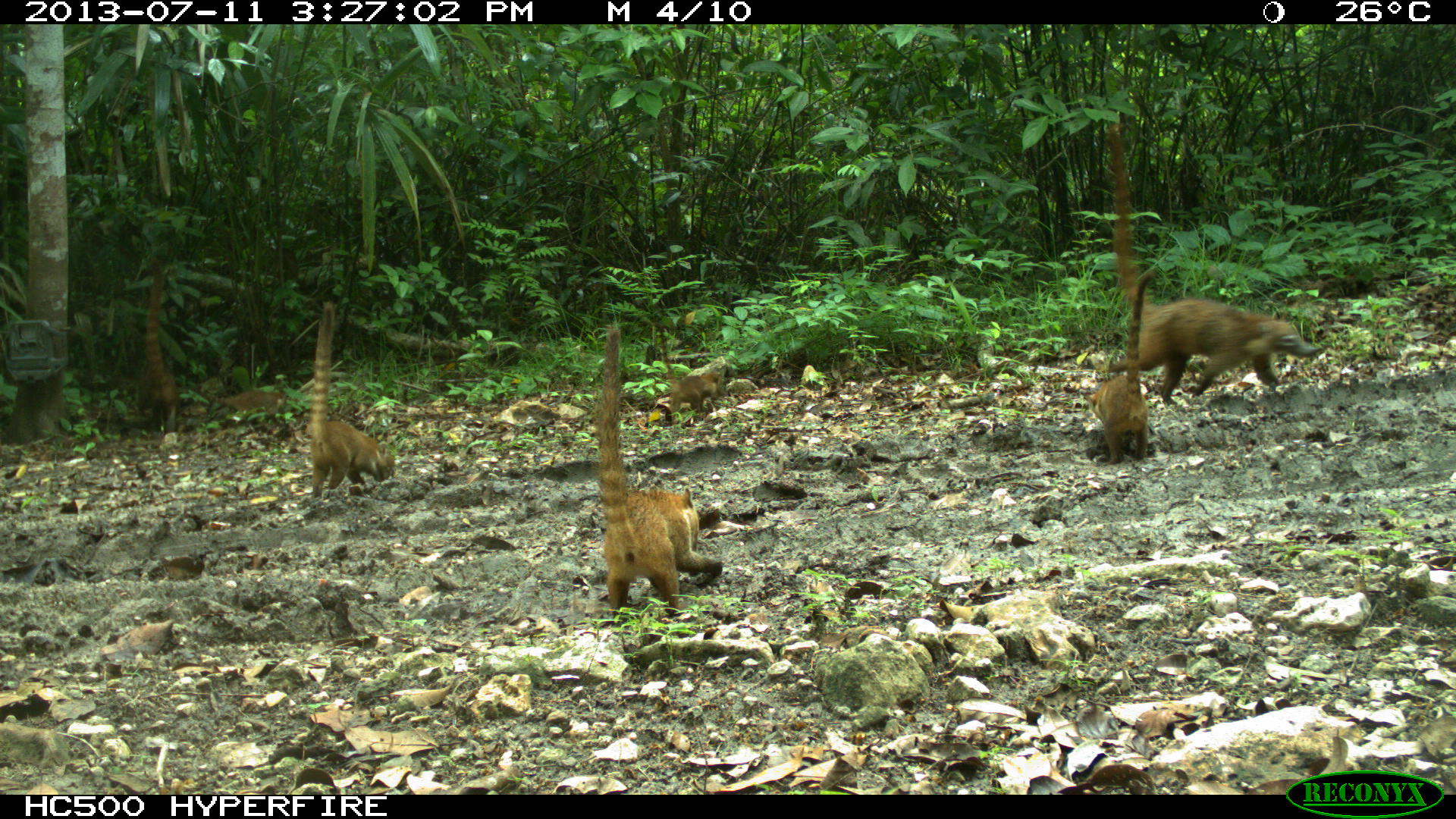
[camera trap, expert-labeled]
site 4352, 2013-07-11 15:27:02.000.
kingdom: Animalia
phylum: Chordata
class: Mammalia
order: Carnivora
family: Procyonidae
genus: Nasua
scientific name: Nasua narica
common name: white-nosed coati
Nasua narica (white-nosed coati), count 8.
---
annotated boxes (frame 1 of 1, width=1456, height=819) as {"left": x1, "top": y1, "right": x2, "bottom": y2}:
nasua narica: {"left": 1107, "top": 122, "right": 1324, "bottom": 403}; {"left": 591, "top": 324, "right": 723, "bottom": 614}; {"left": 309, "top": 299, "right": 393, "bottom": 495}; {"left": 1083, "top": 269, "right": 1157, "bottom": 464}; {"left": 138, "top": 253, "right": 176, "bottom": 432}; {"left": 657, "top": 327, "right": 727, "bottom": 422}; {"left": 202, "top": 389, "right": 286, "bottom": 413}